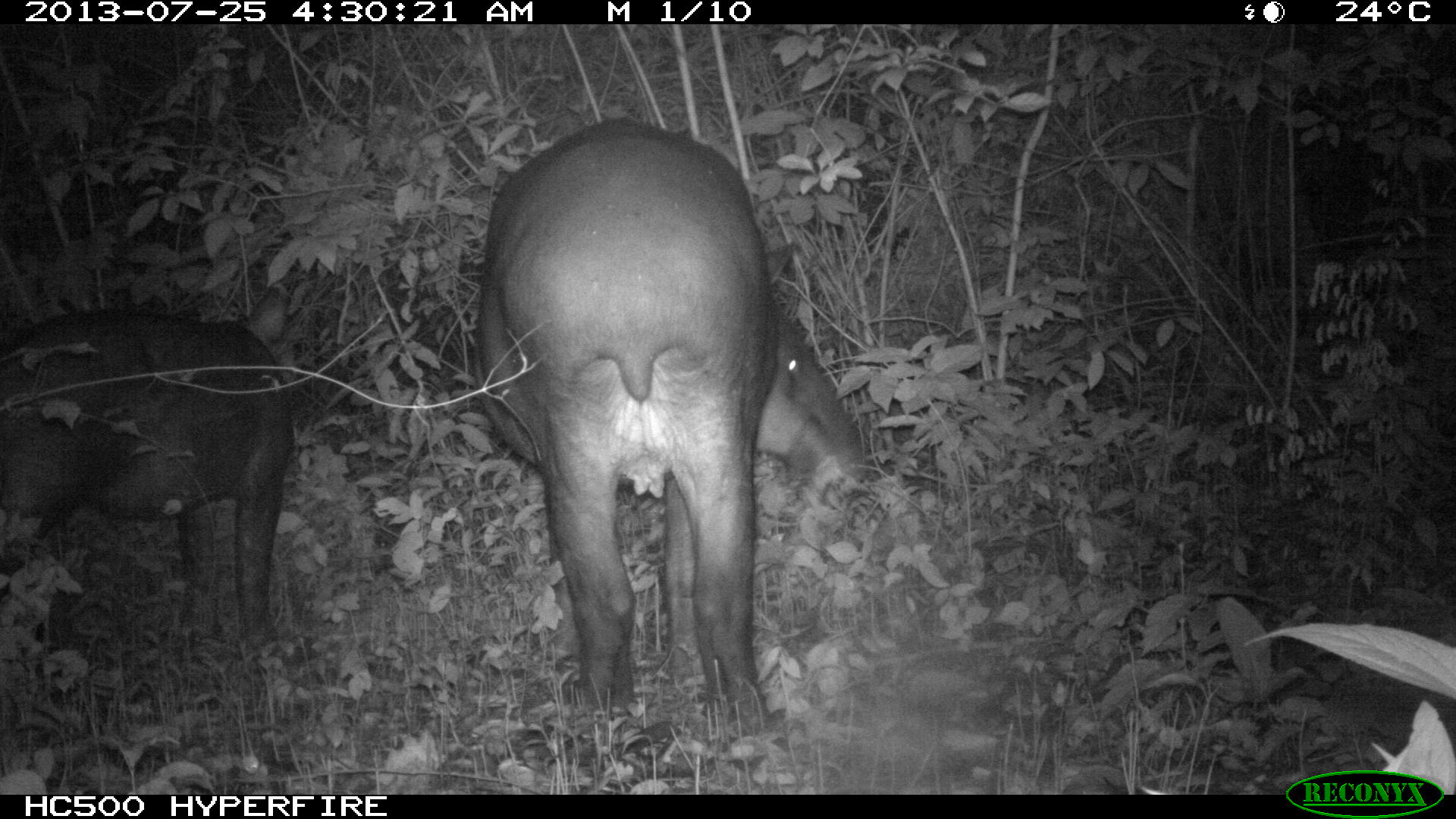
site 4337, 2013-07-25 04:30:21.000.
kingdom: Animalia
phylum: Chordata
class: Mammalia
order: Perissodactyla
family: Tapiridae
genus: Tapirus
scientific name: Tapirus bairdii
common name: baird's tapir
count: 2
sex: female